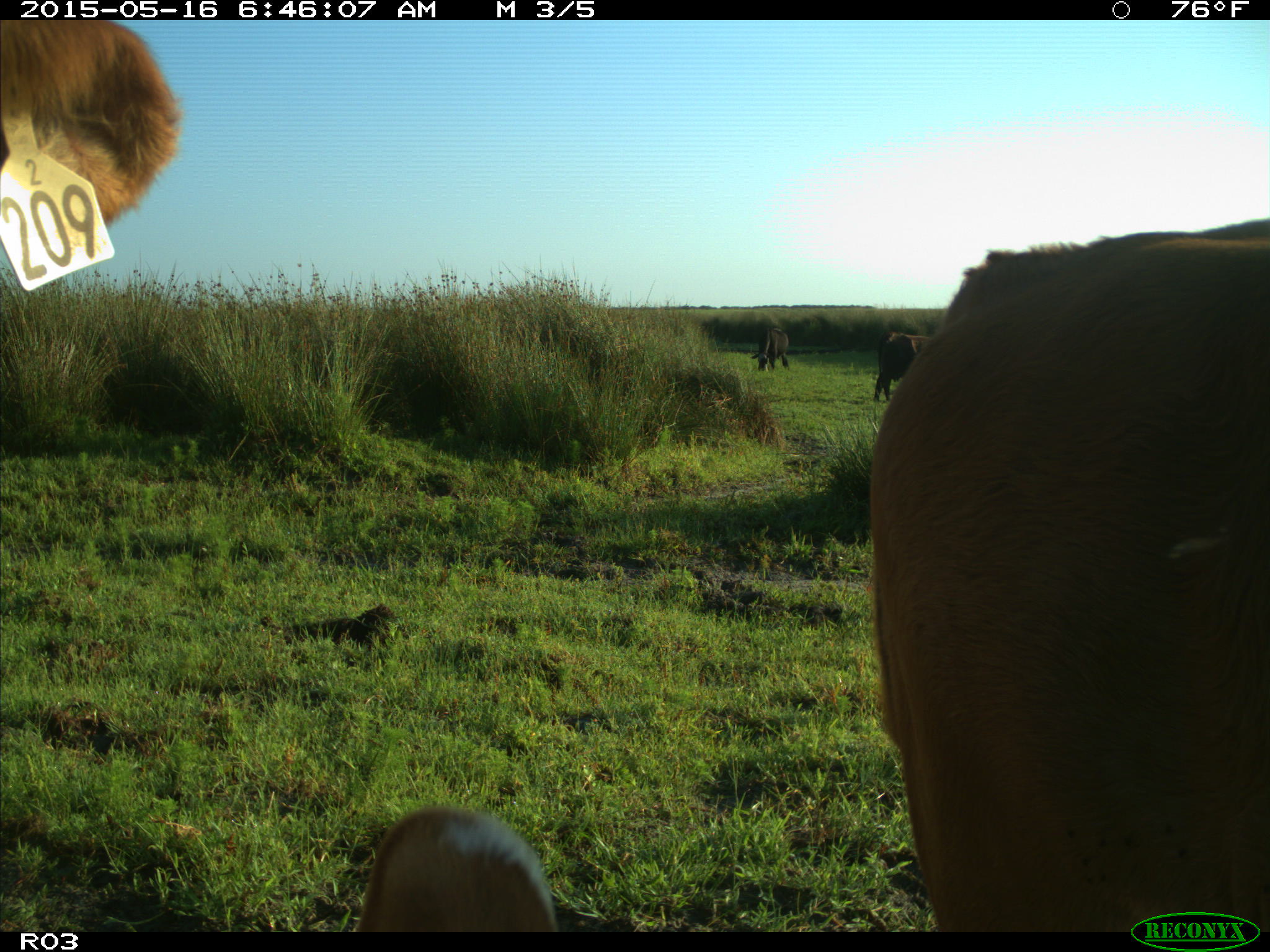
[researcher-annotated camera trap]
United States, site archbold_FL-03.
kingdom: Animalia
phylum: Chordata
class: Mammalia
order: Artiodactyla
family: Bovidae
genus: Bos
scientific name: Bos taurus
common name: domestic cow